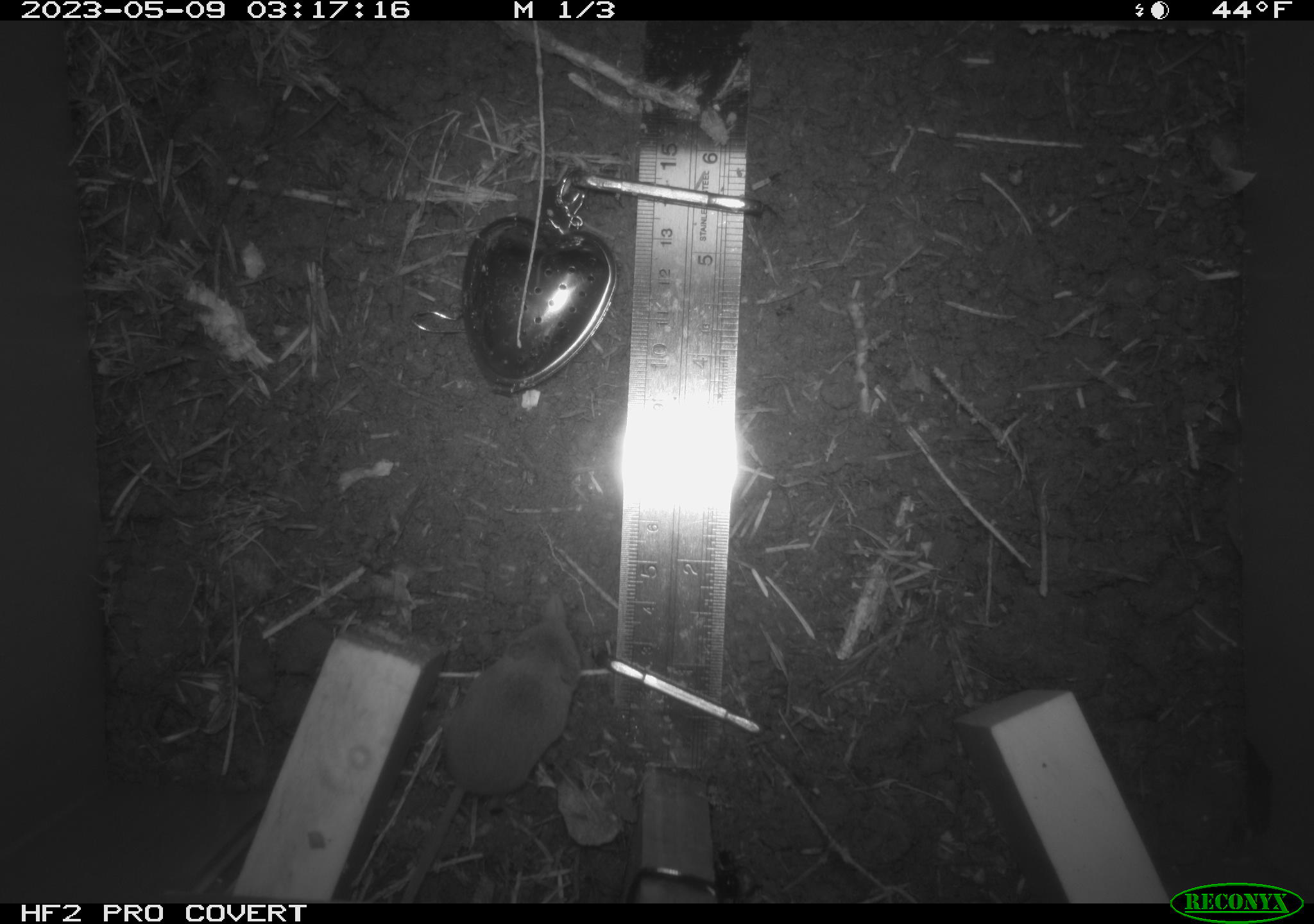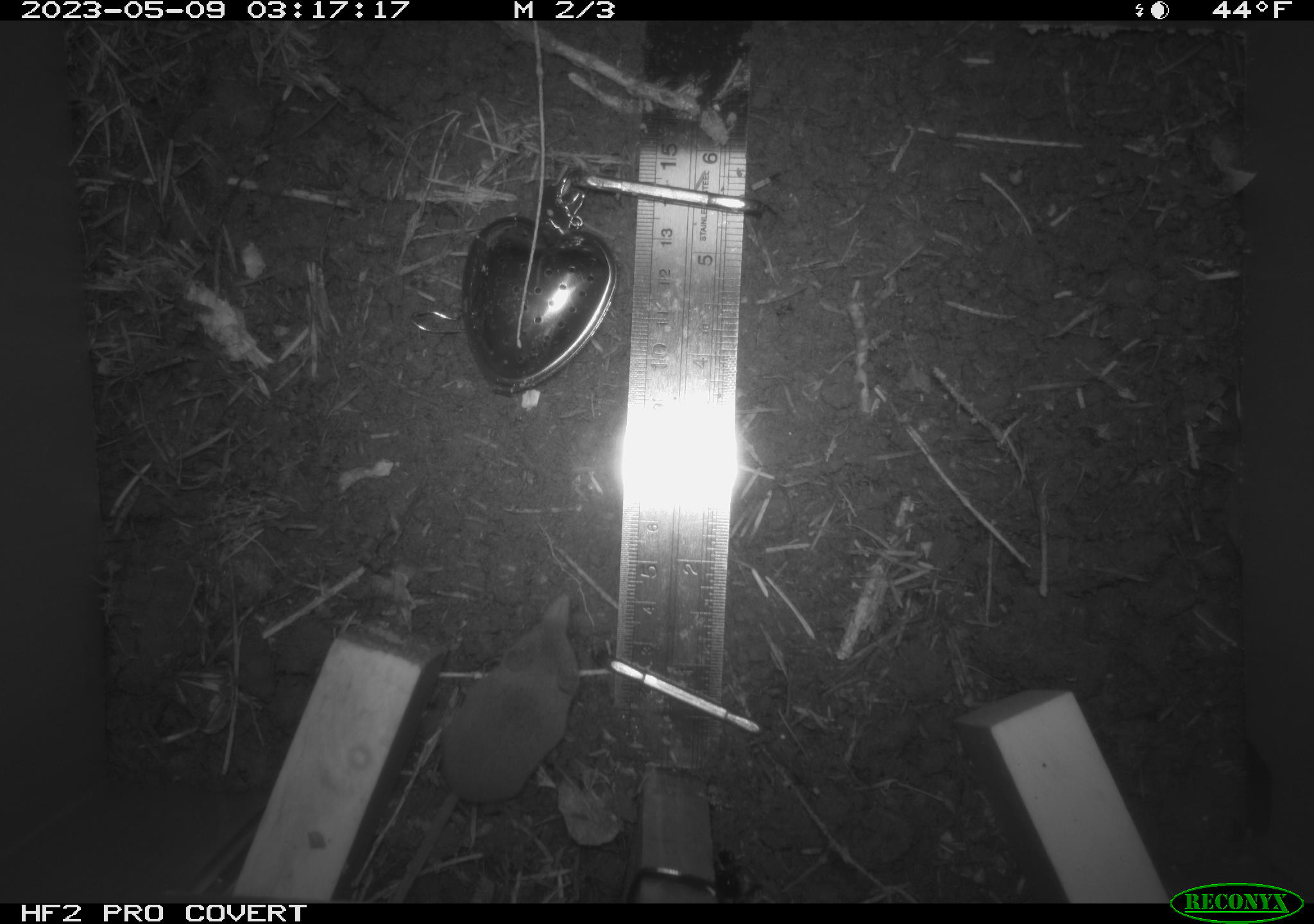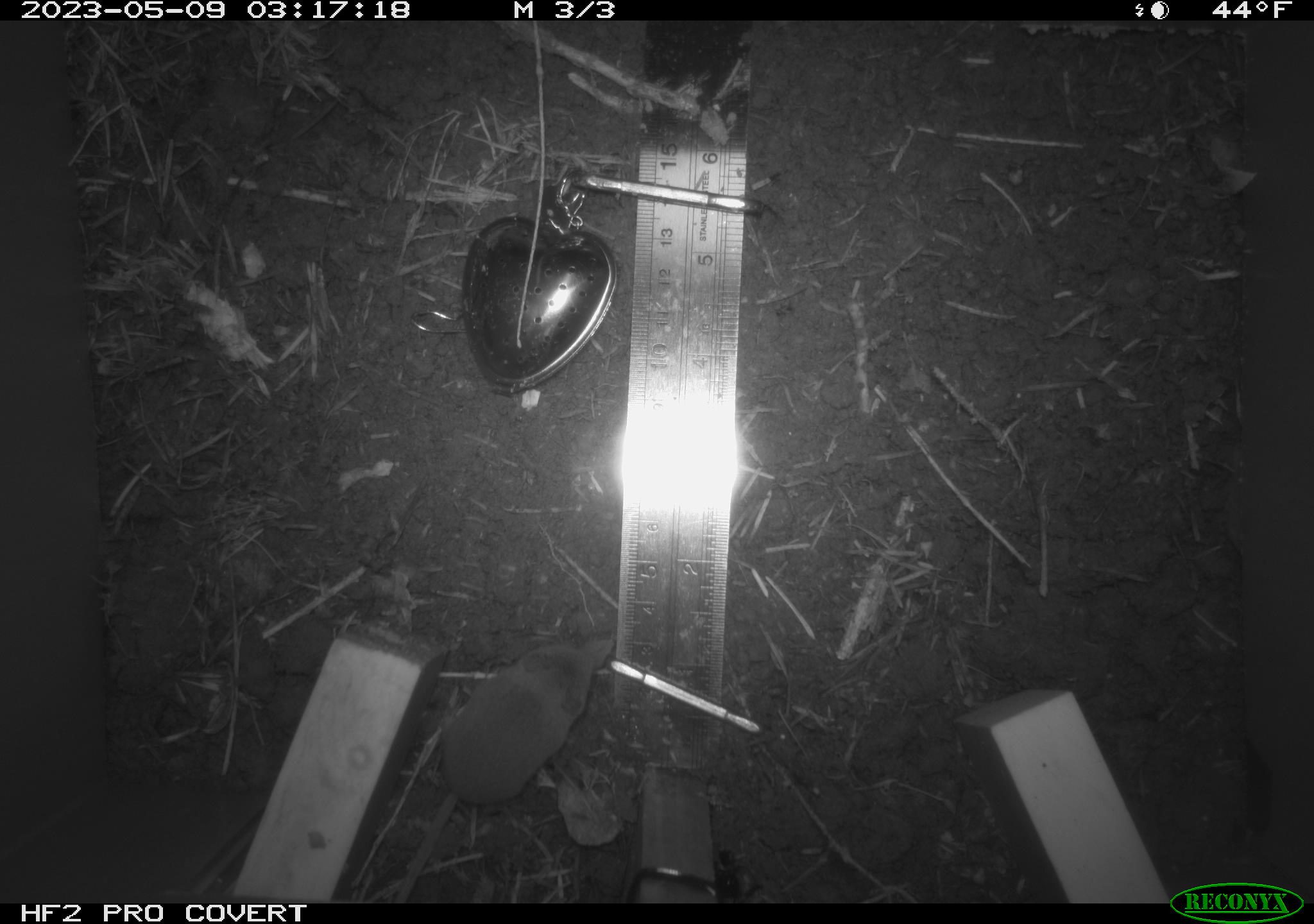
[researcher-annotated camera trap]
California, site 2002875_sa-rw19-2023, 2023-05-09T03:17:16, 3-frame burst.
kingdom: Animalia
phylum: Chordata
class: Mammalia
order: Eulipotyphla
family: Soricidae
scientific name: Soricidae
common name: shrews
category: soricidae family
Soricidae family (shrews) (Soricidae).